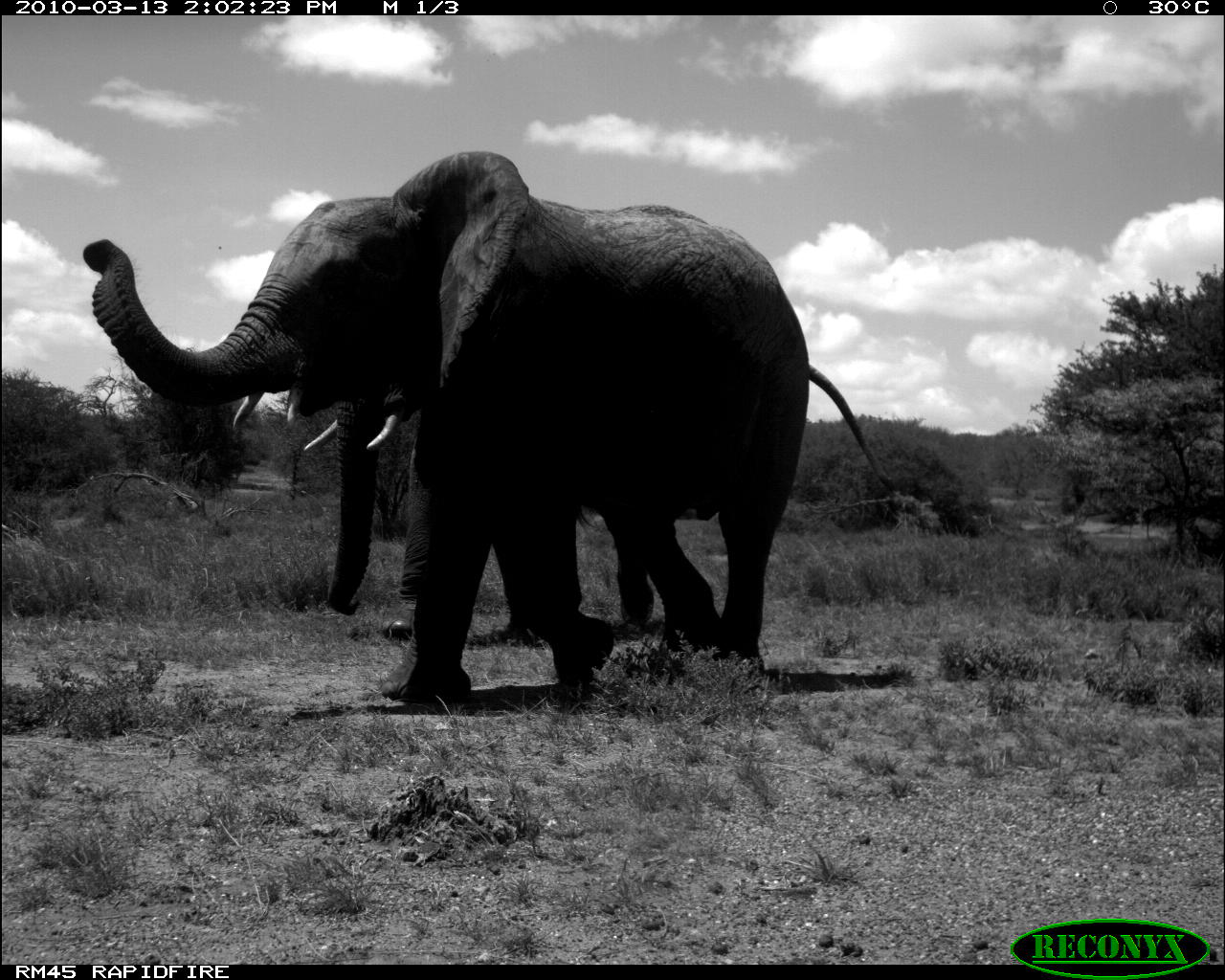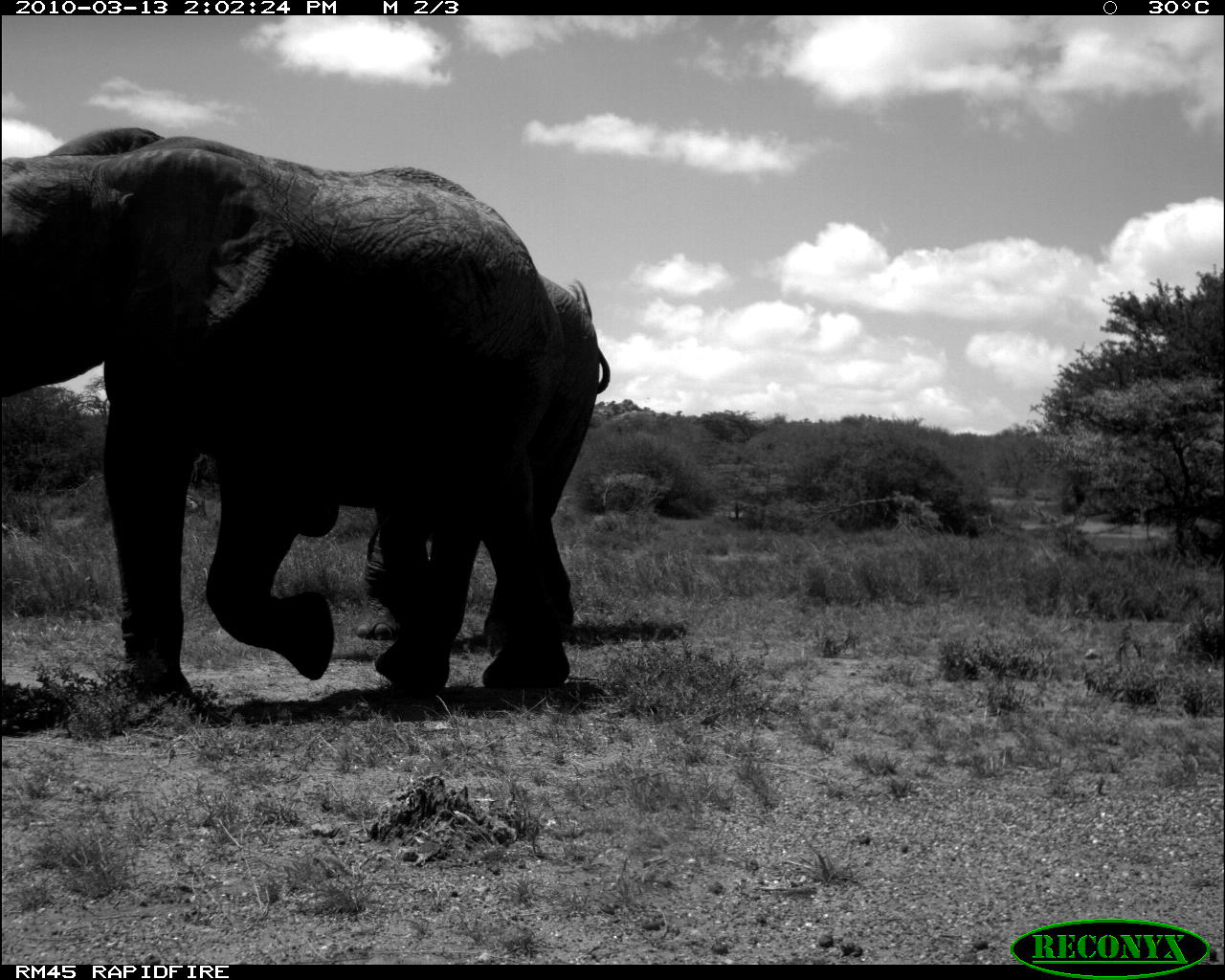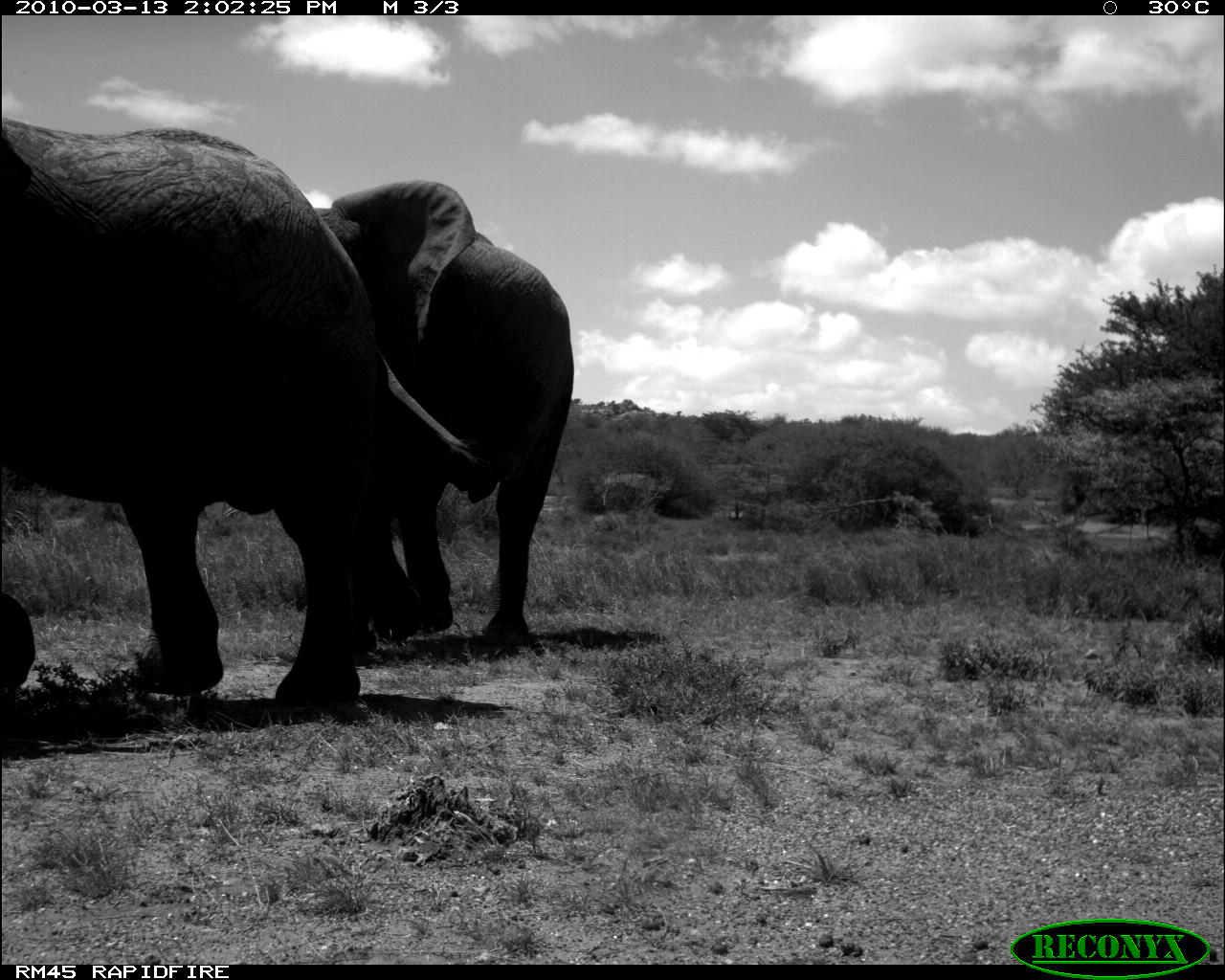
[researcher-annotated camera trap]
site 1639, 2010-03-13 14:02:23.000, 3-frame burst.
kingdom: Animalia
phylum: Chordata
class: Mammalia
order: Proboscidea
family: Elephantidae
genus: Loxodonta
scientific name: Loxodonta africana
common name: african bush elephant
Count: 2.